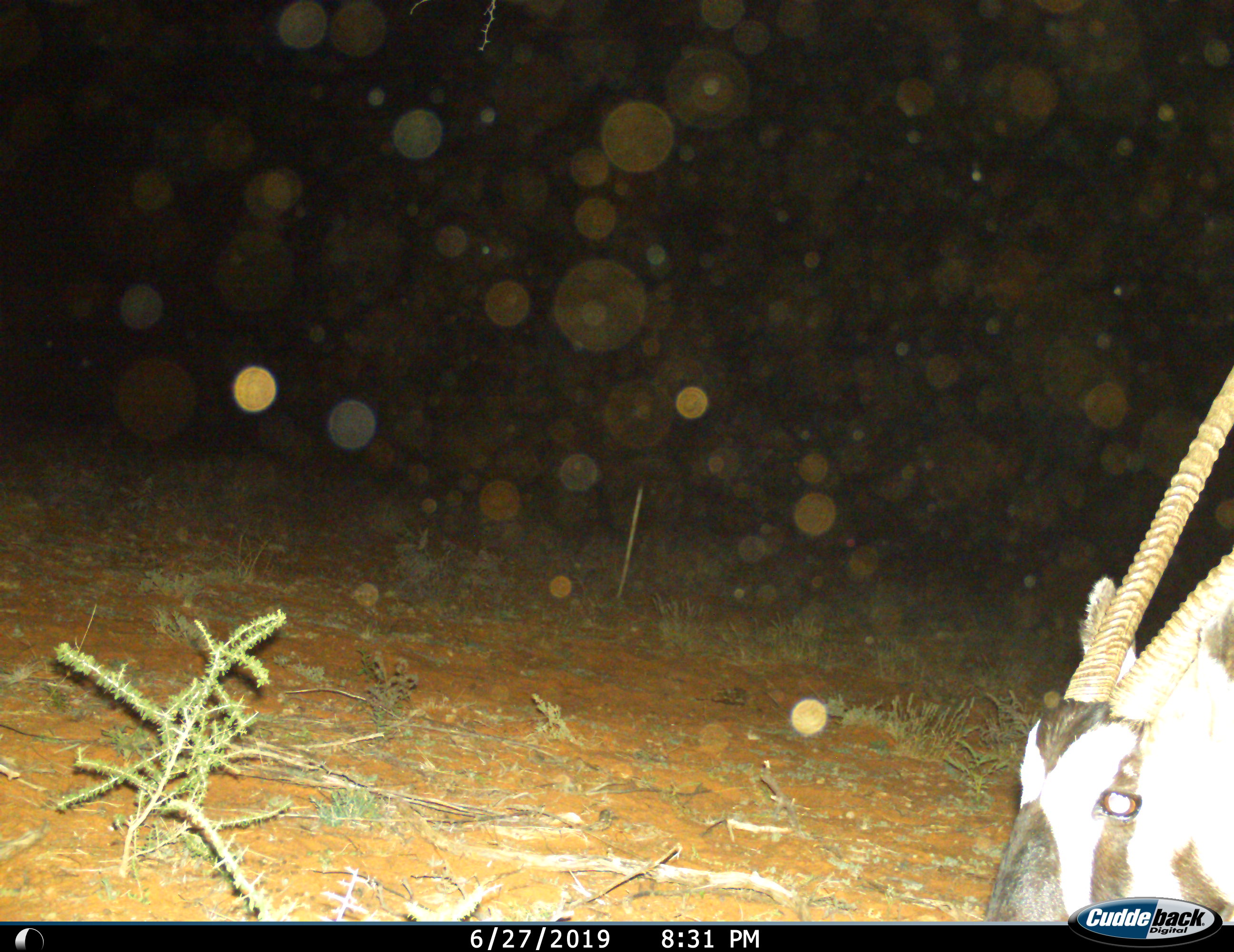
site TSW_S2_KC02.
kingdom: Animalia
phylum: Chordata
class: Mammalia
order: Artiodactyla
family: Bovidae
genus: Oryx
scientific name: Oryx gazella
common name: gemsbok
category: oryx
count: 1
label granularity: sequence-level